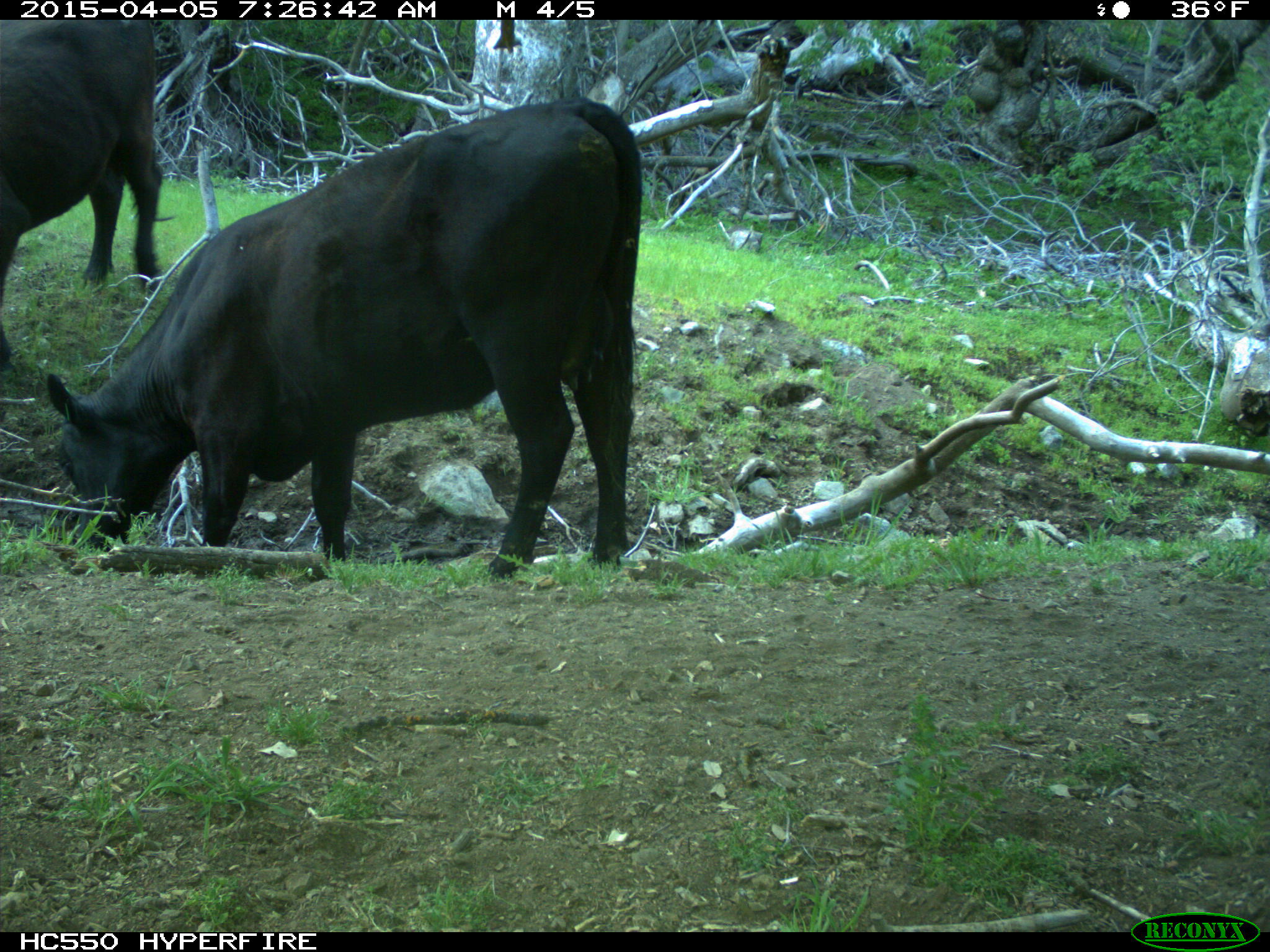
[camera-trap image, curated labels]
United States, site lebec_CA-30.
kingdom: Animalia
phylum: Chordata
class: Mammalia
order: Artiodactyla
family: Bovidae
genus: Bos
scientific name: Bos taurus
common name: domestic cow